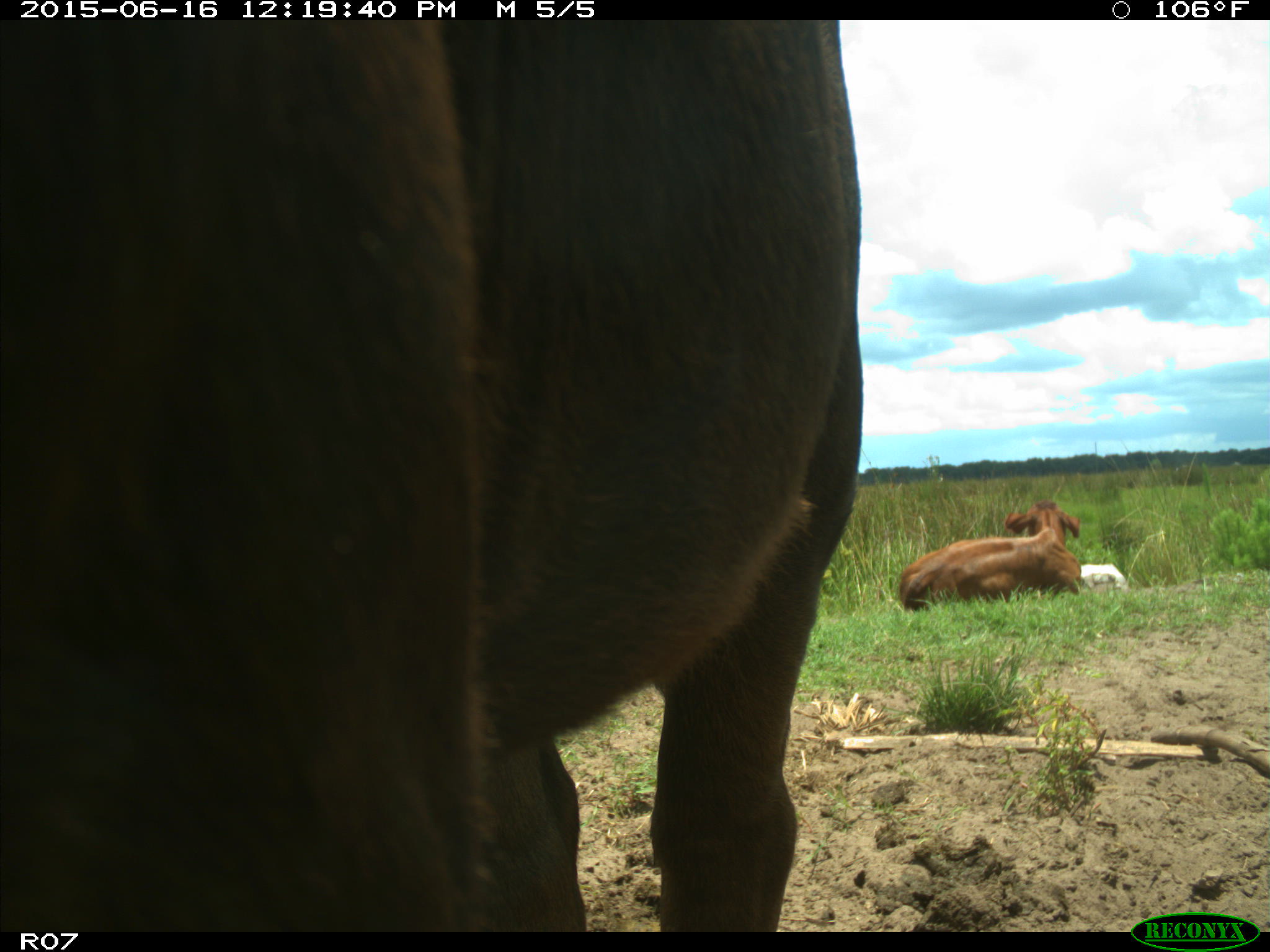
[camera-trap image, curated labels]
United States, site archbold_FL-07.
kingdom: Animalia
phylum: Chordata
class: Mammalia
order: Artiodactyla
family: Bovidae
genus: Bos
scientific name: Bos taurus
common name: domestic cow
Bos taurus (domestic cow).